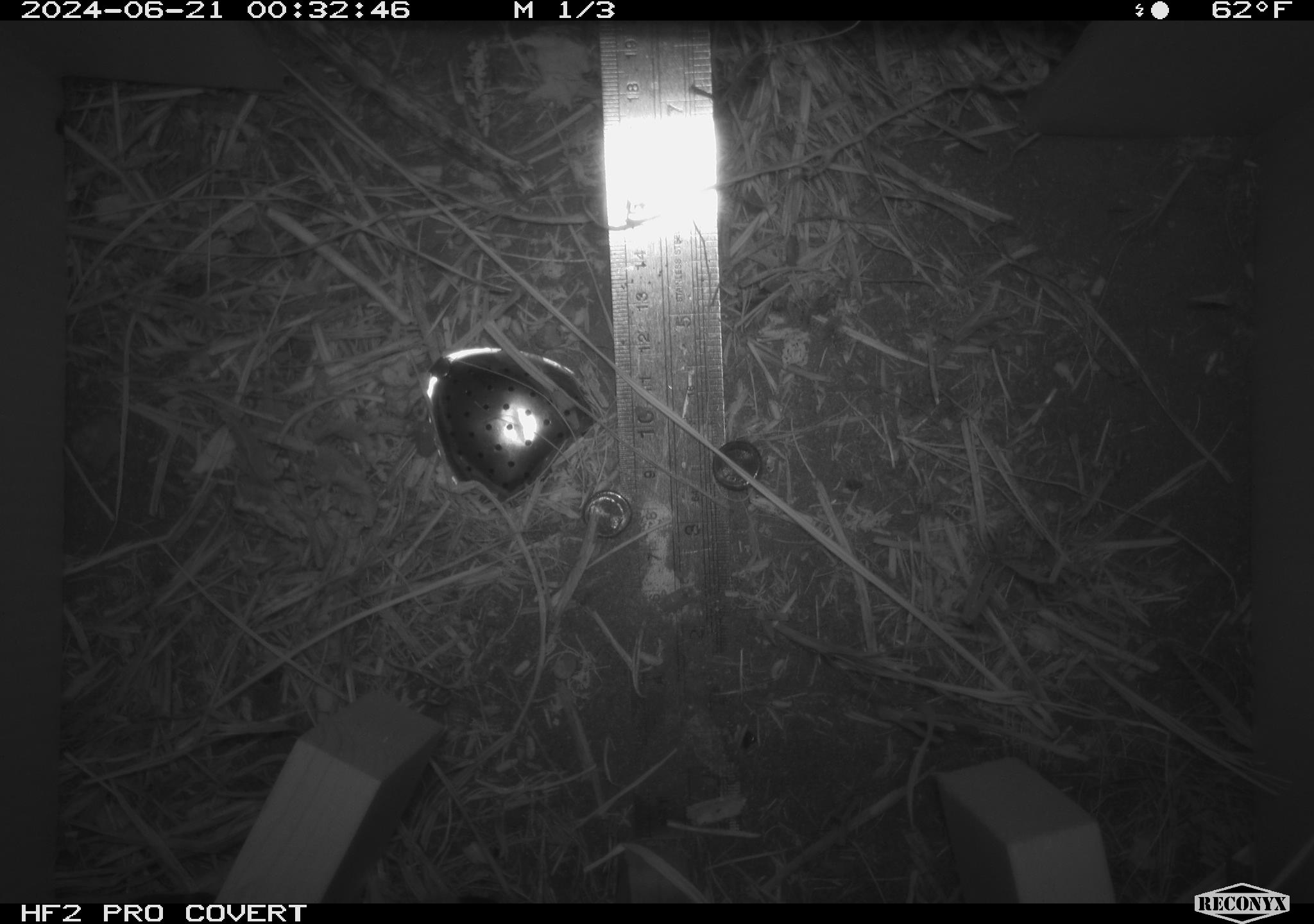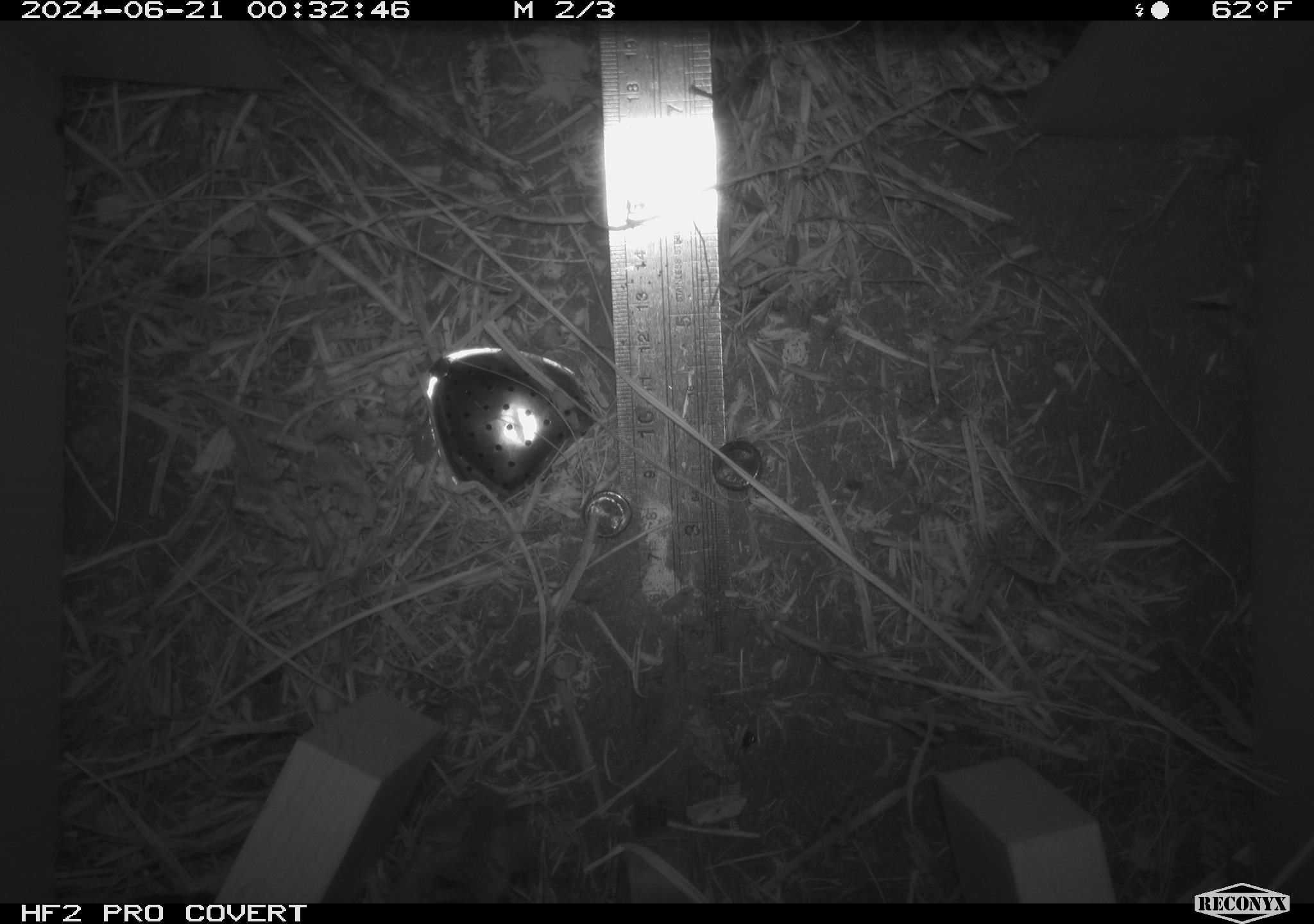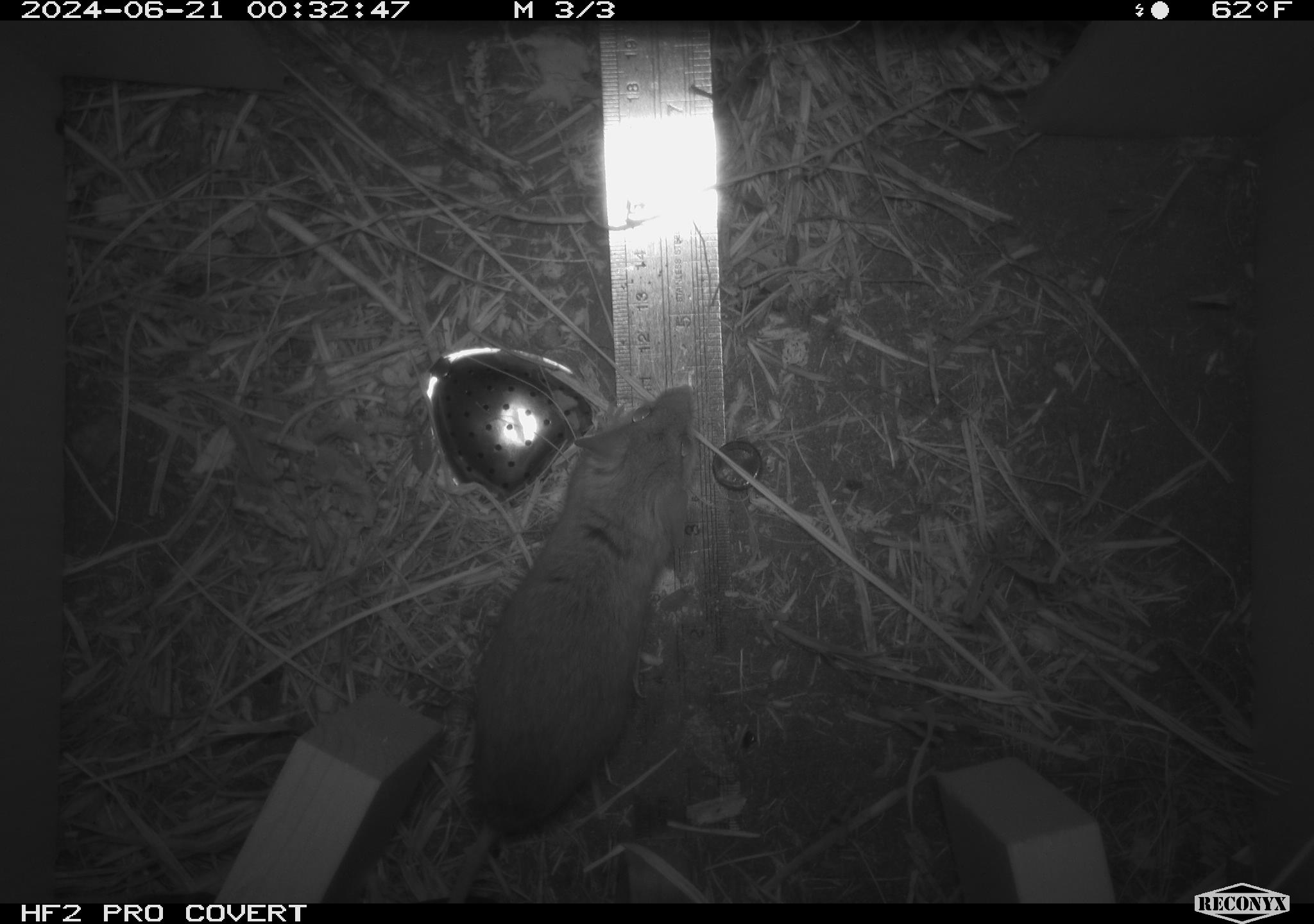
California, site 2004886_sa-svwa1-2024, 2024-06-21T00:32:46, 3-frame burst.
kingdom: Animalia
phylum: Arthropoda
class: Malacostraca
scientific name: Malacostraca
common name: amphipods, crabs, isopods, krill, lobsters and shrimps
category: malacostracan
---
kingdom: Animalia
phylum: Arthropoda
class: Insecta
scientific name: Insecta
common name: insect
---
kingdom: Animalia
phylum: Chordata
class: Mammalia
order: Rodentia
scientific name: Rodentia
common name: mouse species